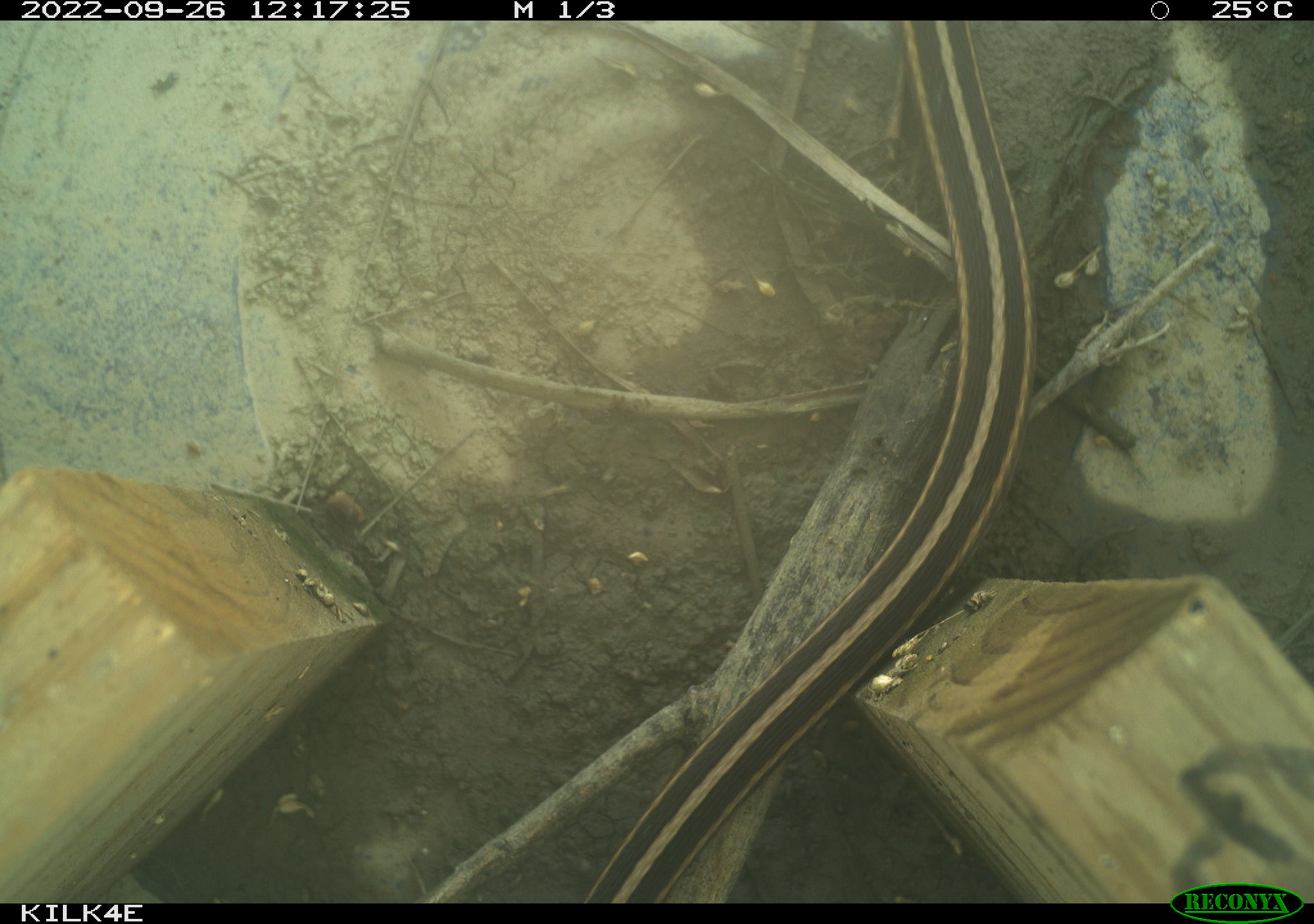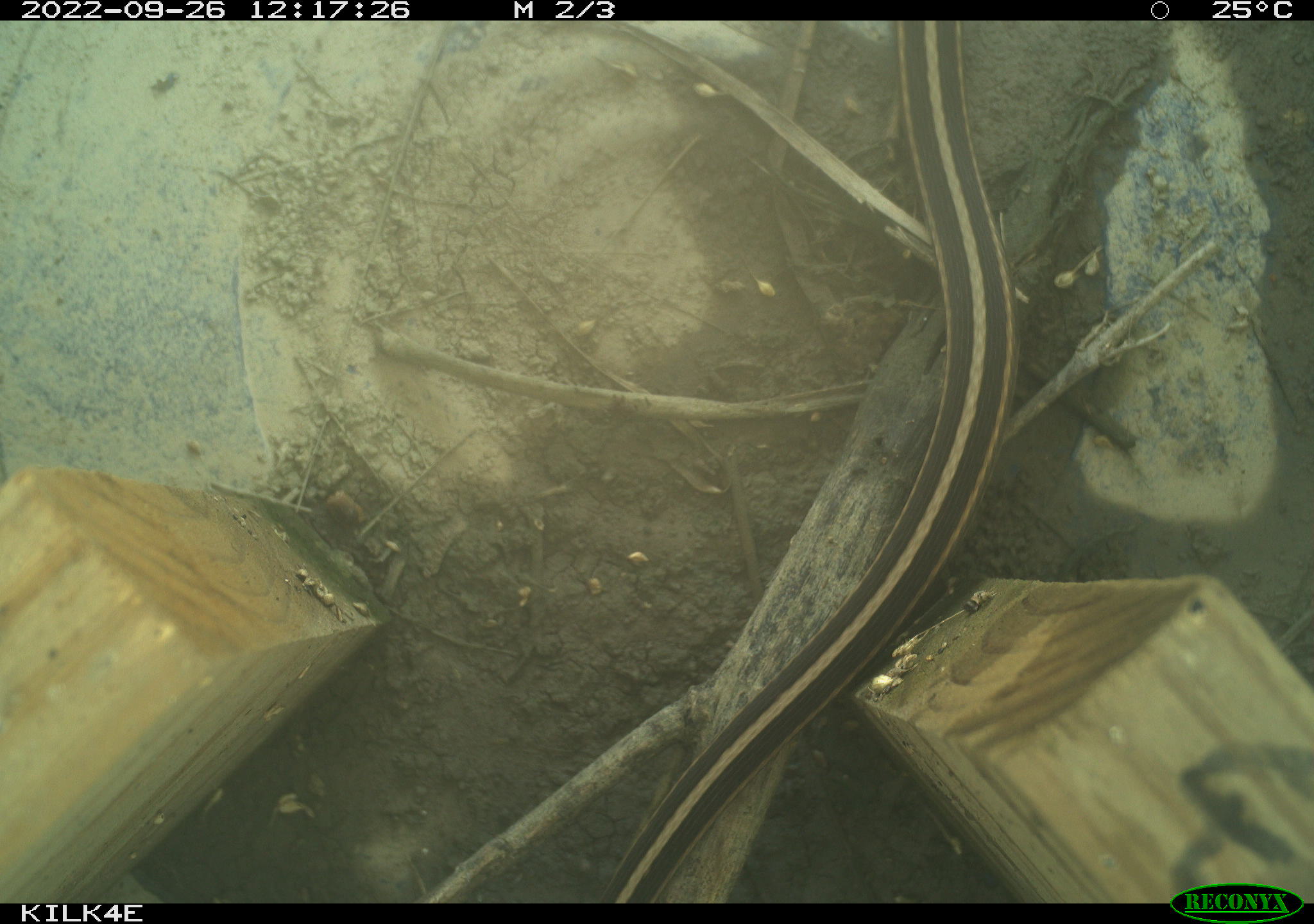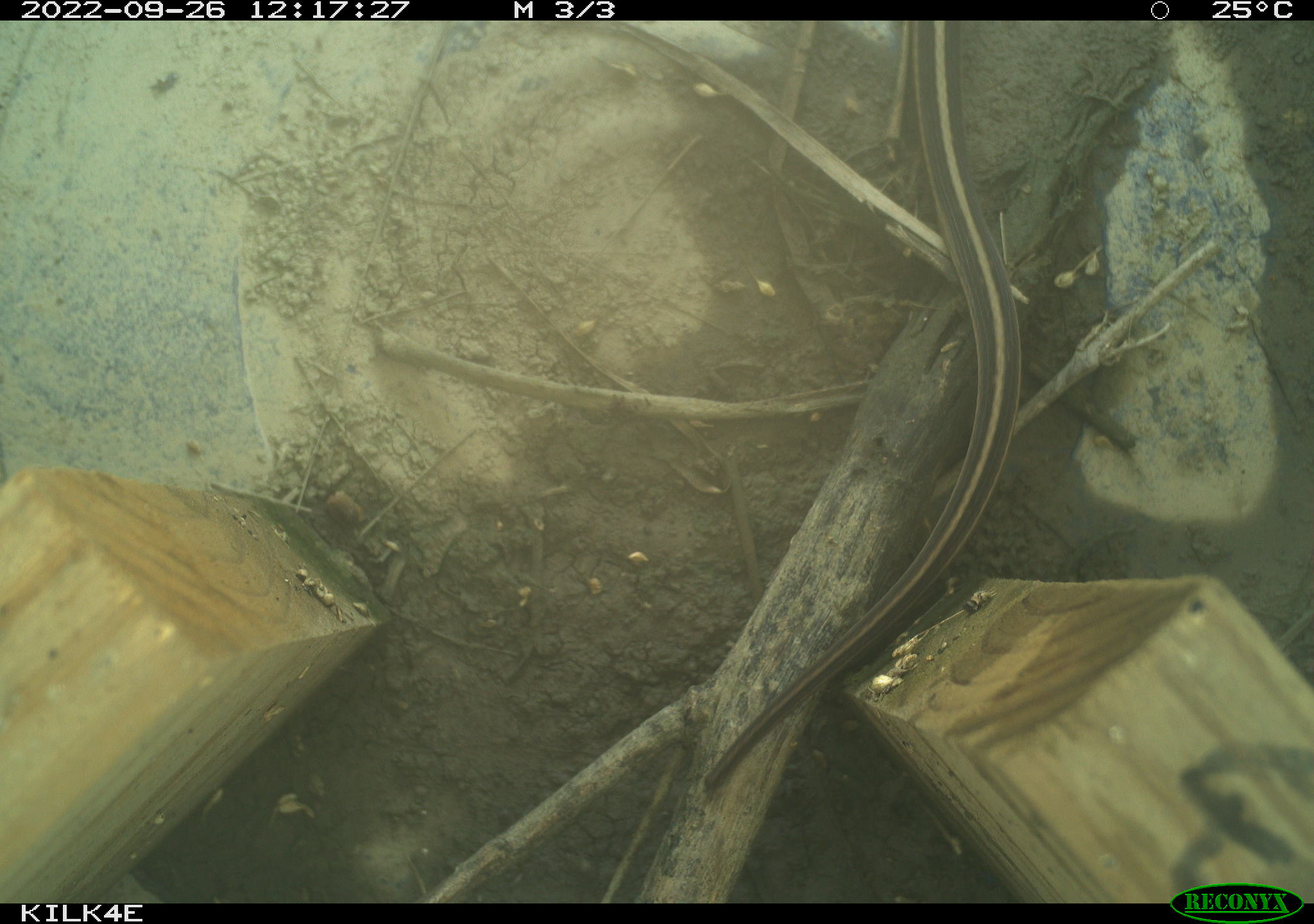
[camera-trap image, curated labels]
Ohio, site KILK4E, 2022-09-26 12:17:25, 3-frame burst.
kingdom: Animalia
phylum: Chordata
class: Reptilia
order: Squamata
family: Colubridae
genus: Thamnophis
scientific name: Thamnophis sirtalis sirtalis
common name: eastern gartersnake